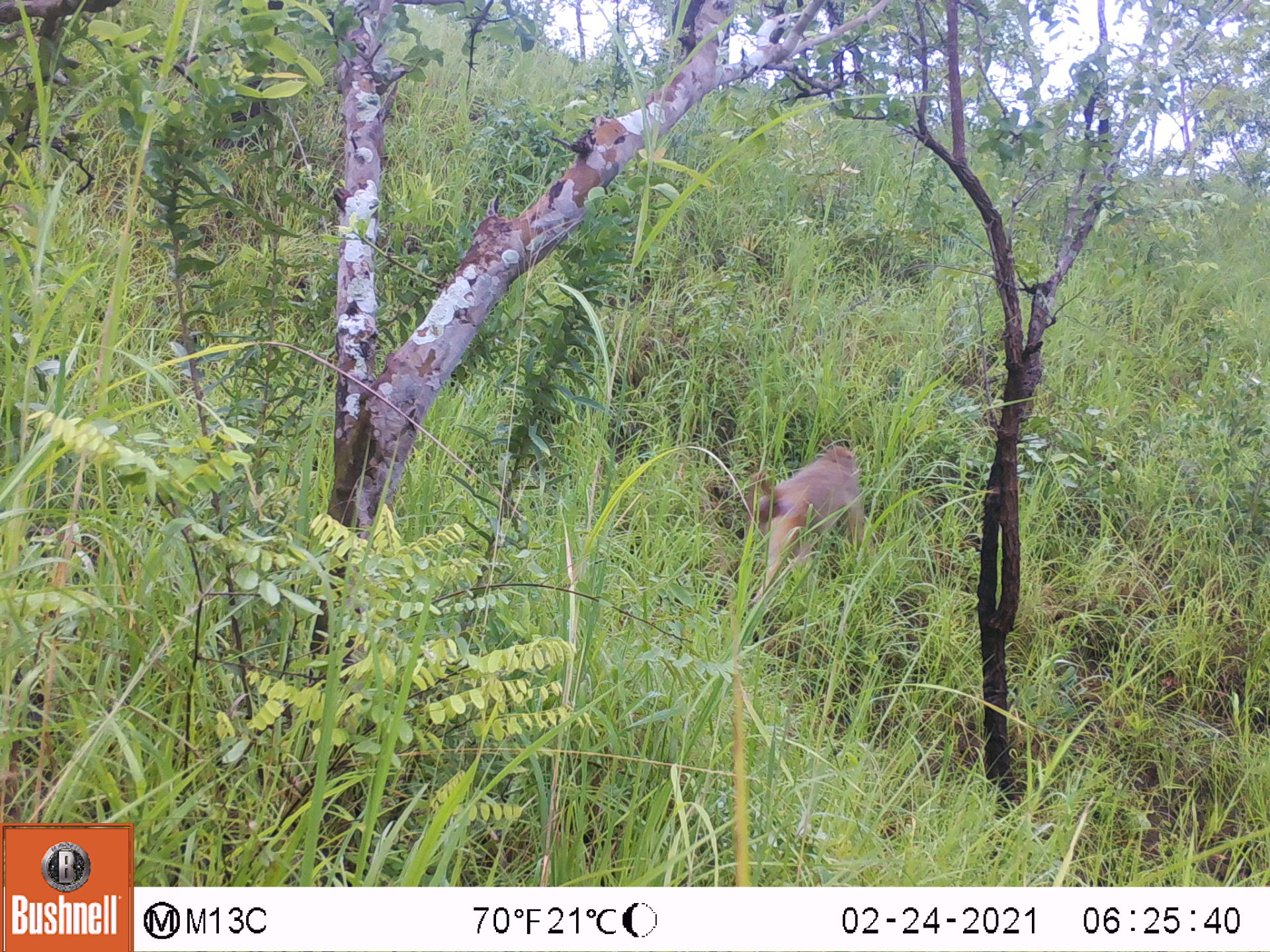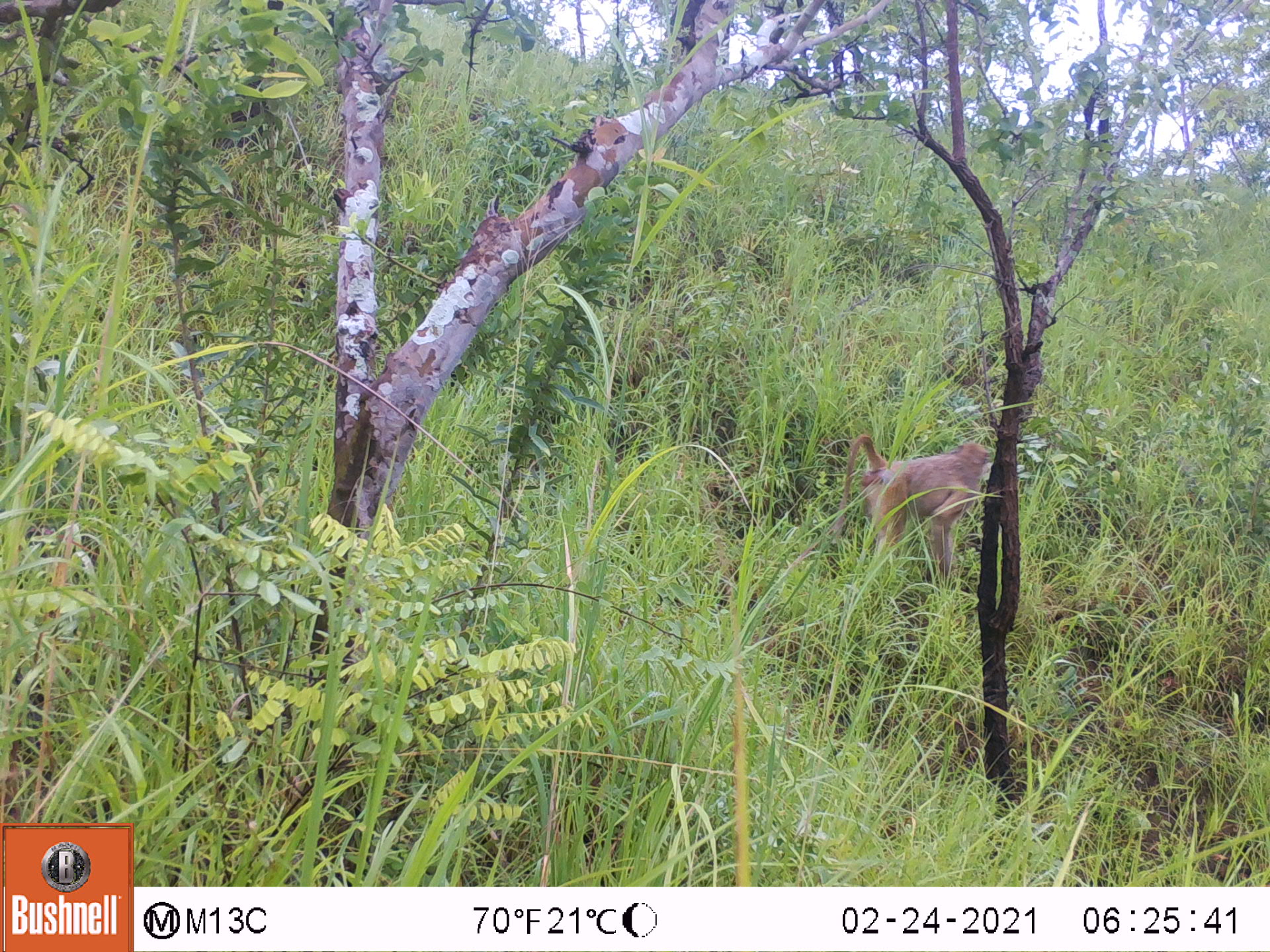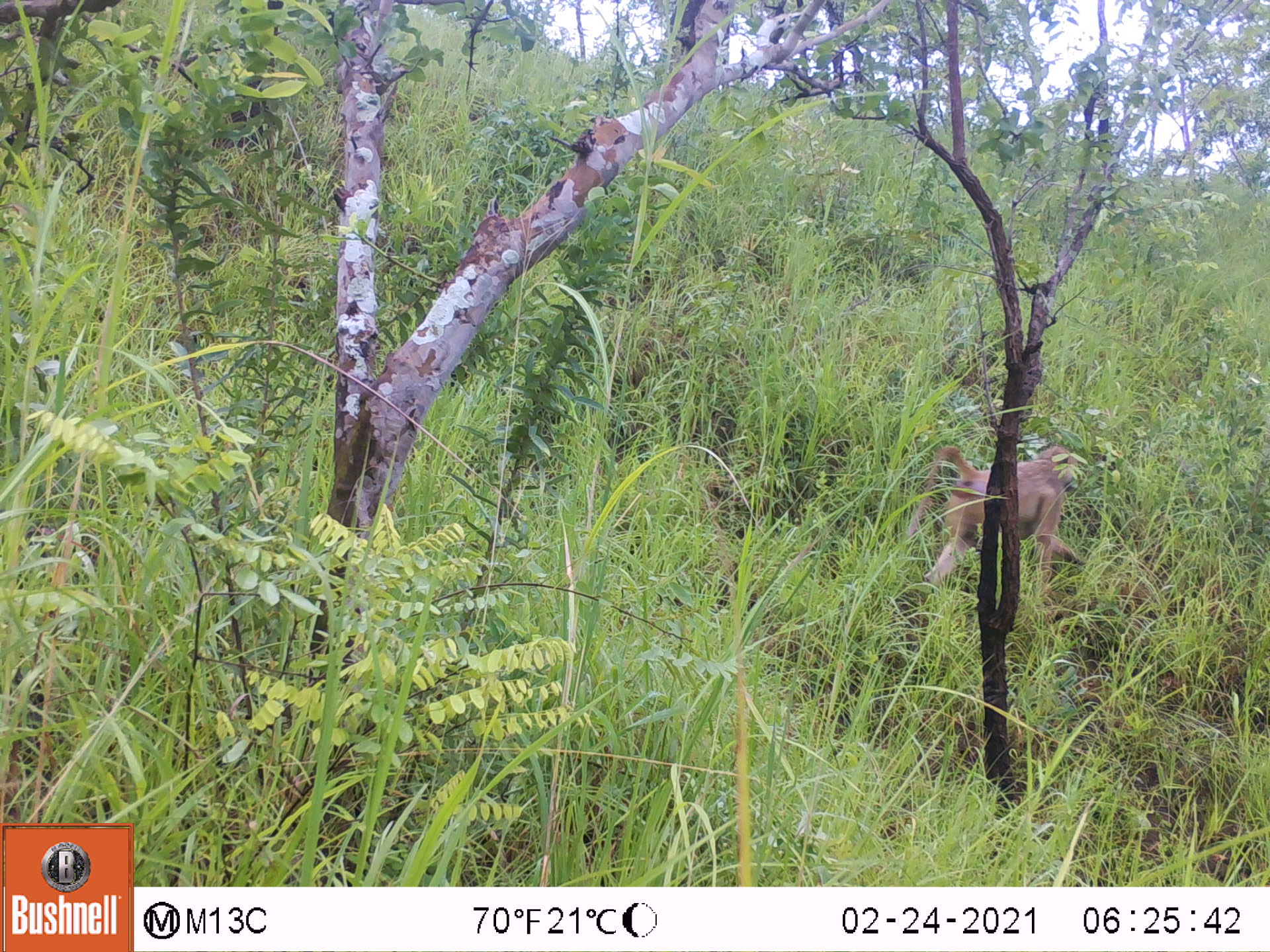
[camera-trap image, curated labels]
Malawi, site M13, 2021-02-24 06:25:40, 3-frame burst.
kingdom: Animalia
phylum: Chordata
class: Mammalia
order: Primates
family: Cercopithecidae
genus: Papio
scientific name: Papio cynocephalus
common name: yellow baboon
Yellow baboon (Papio cynocephalus), count 1.